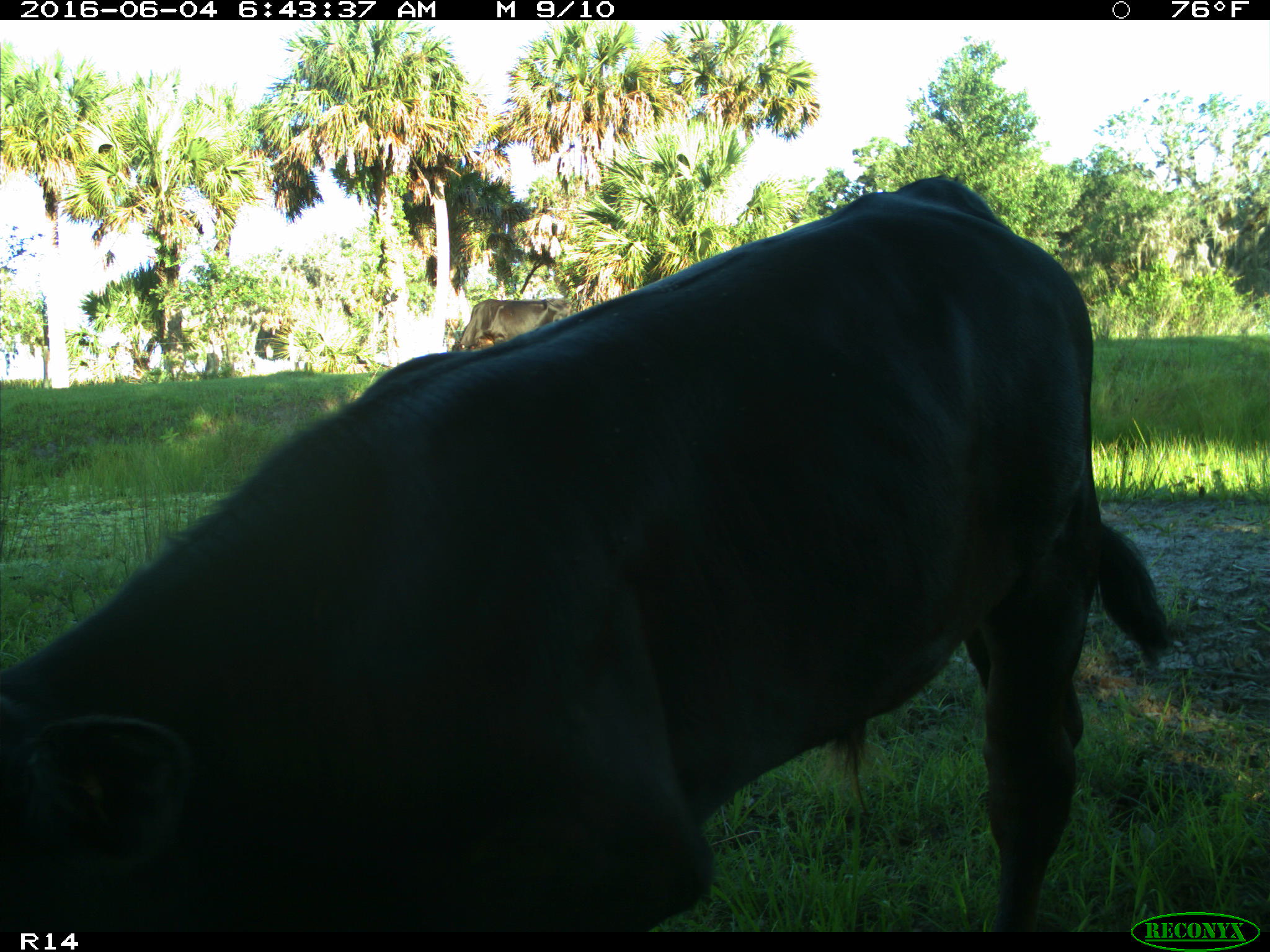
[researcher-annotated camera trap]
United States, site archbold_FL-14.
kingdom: Animalia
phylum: Chordata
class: Mammalia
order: Artiodactyla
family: Bovidae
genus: Bos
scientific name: Bos taurus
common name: domestic cow